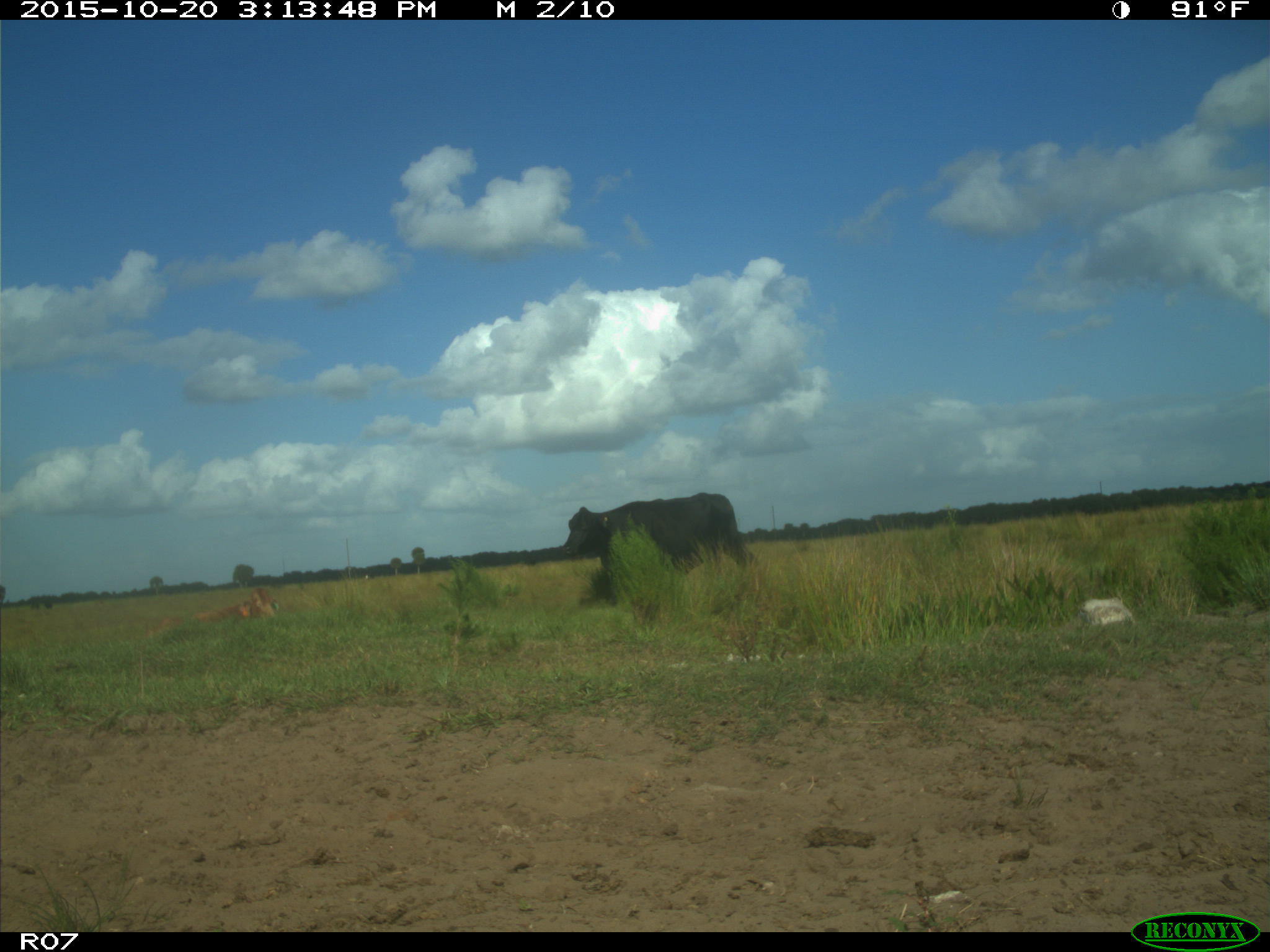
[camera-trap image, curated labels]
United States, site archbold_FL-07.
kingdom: Animalia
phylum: Chordata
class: Mammalia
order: Artiodactyla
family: Bovidae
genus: Bos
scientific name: Bos taurus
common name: domestic cow